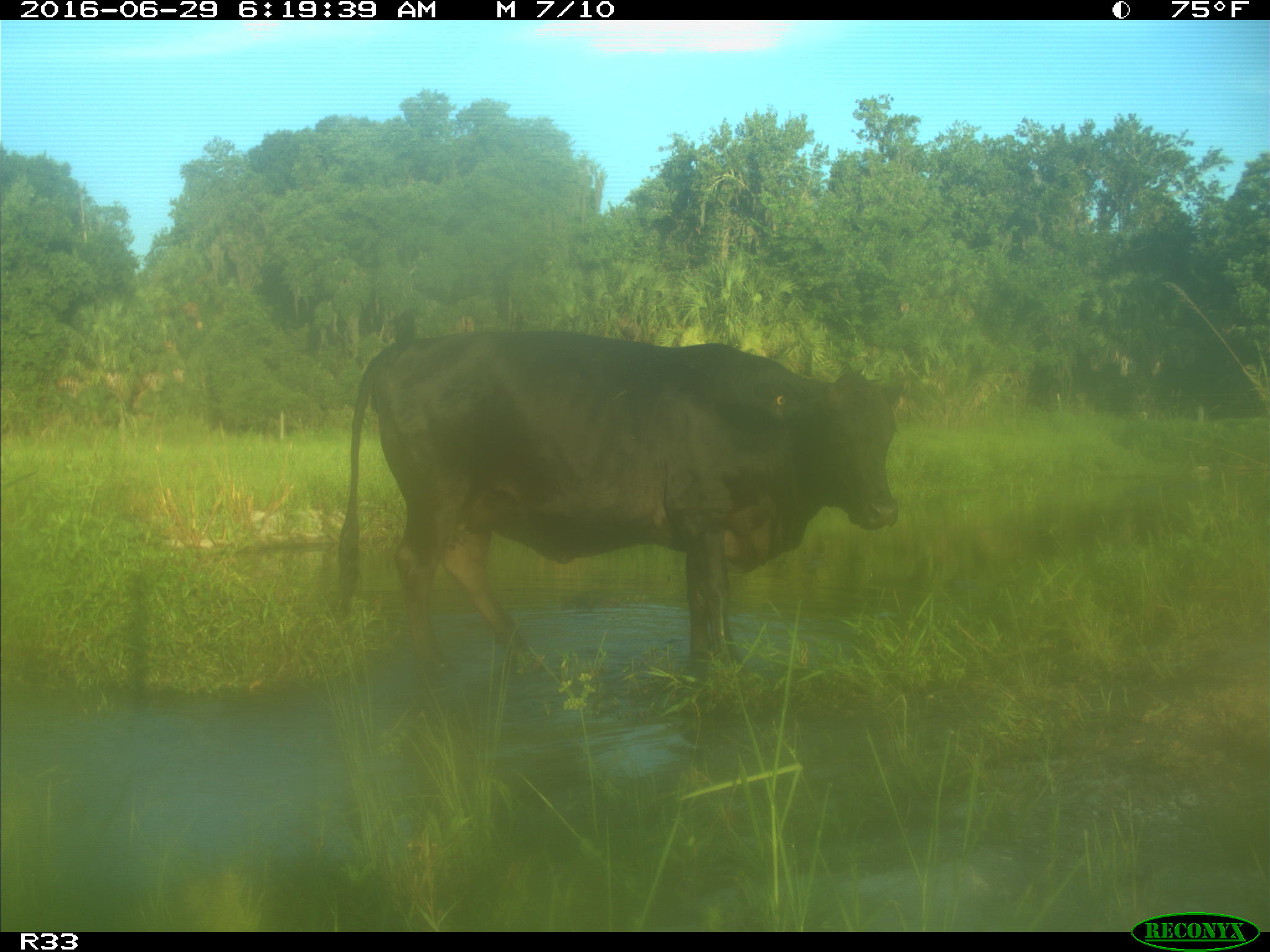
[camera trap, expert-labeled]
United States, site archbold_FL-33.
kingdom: Animalia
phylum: Chordata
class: Mammalia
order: Artiodactyla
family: Bovidae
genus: Bos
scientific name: Bos taurus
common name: domestic cow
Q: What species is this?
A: Bos taurus (domestic cow).